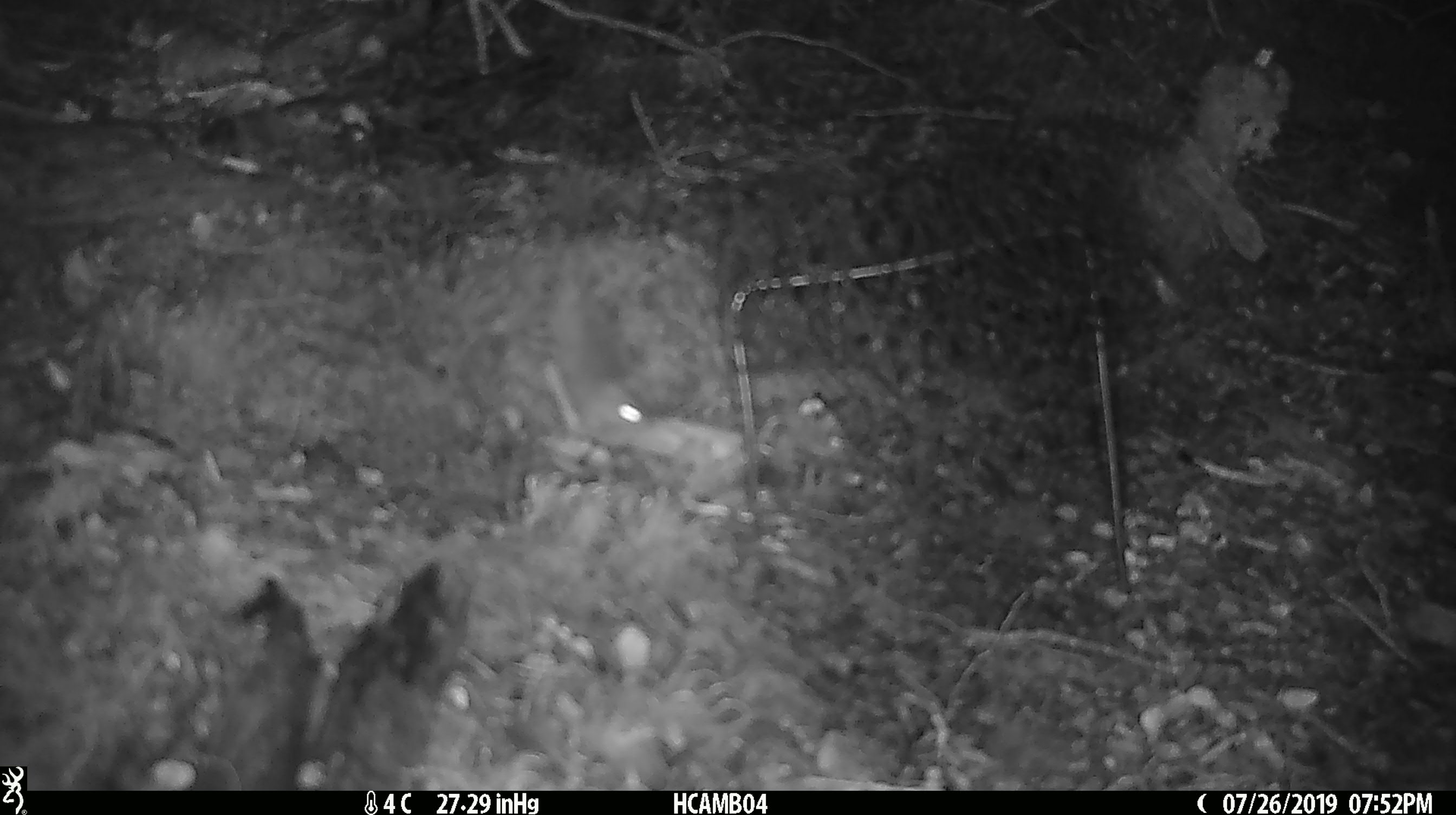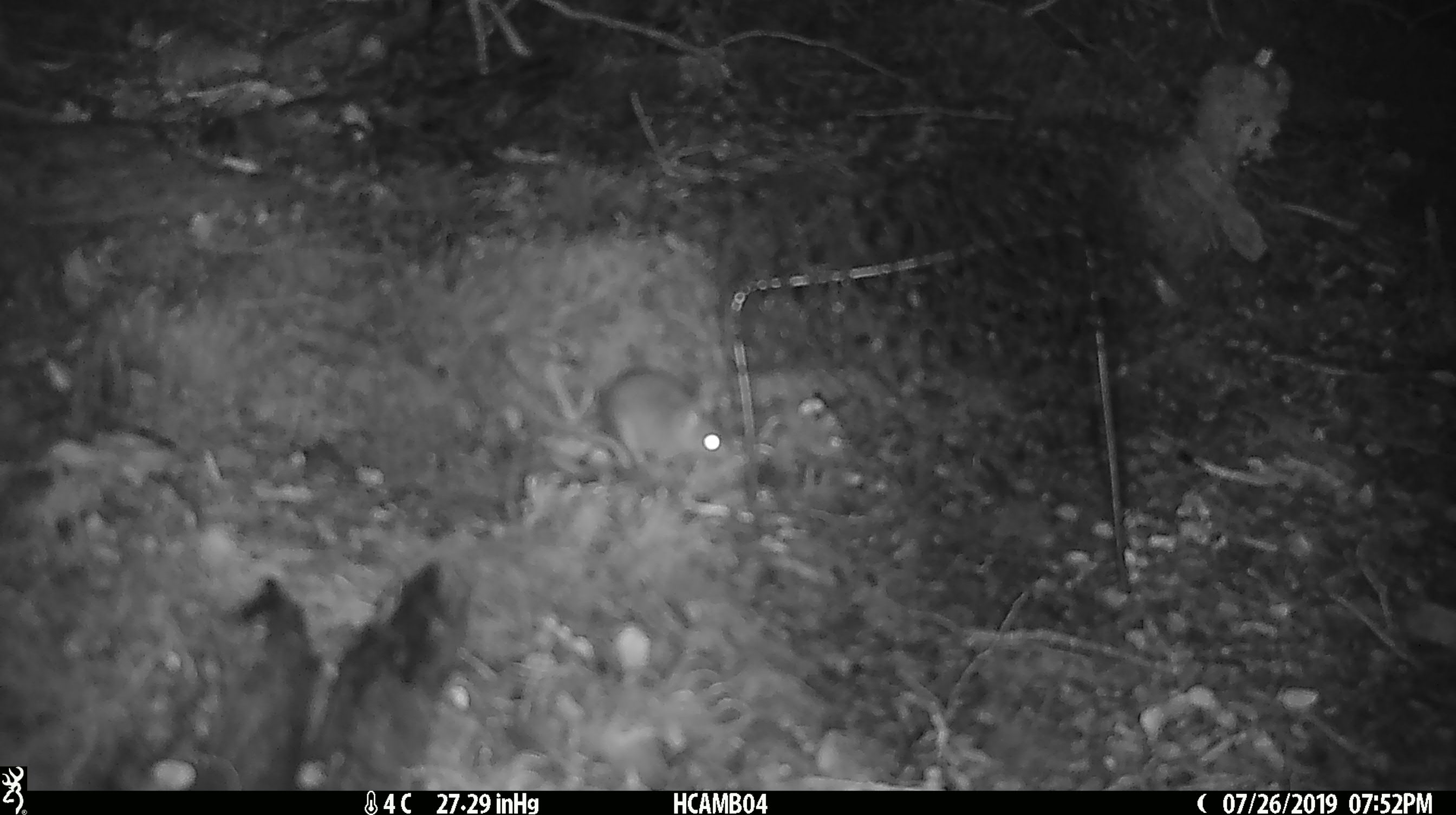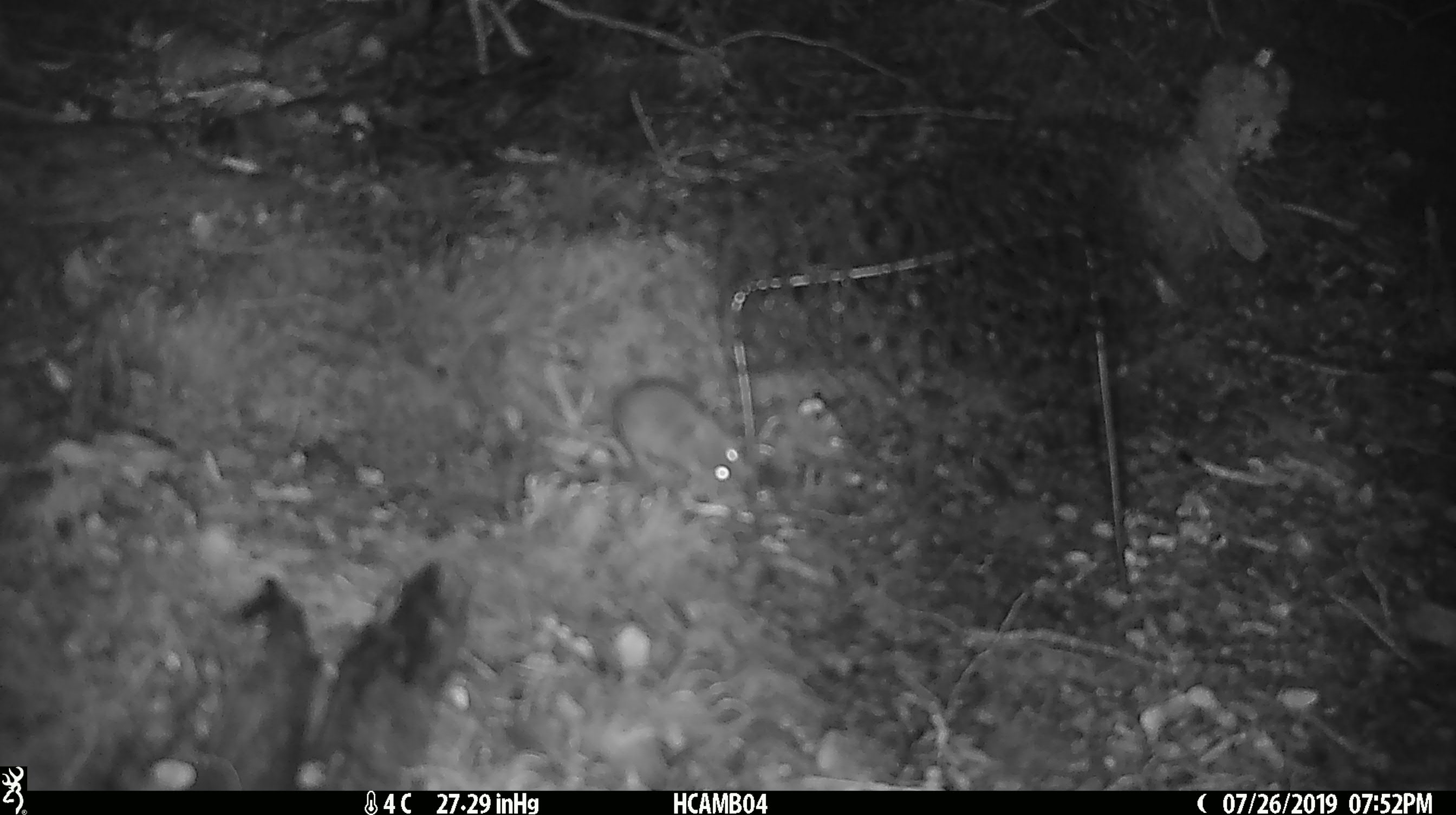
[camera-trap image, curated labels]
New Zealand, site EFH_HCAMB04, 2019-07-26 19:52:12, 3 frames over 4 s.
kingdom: Animalia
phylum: Chordata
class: Mammalia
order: Rodentia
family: Muridae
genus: Mus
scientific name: Mus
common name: mouse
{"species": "mouse (Mus)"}